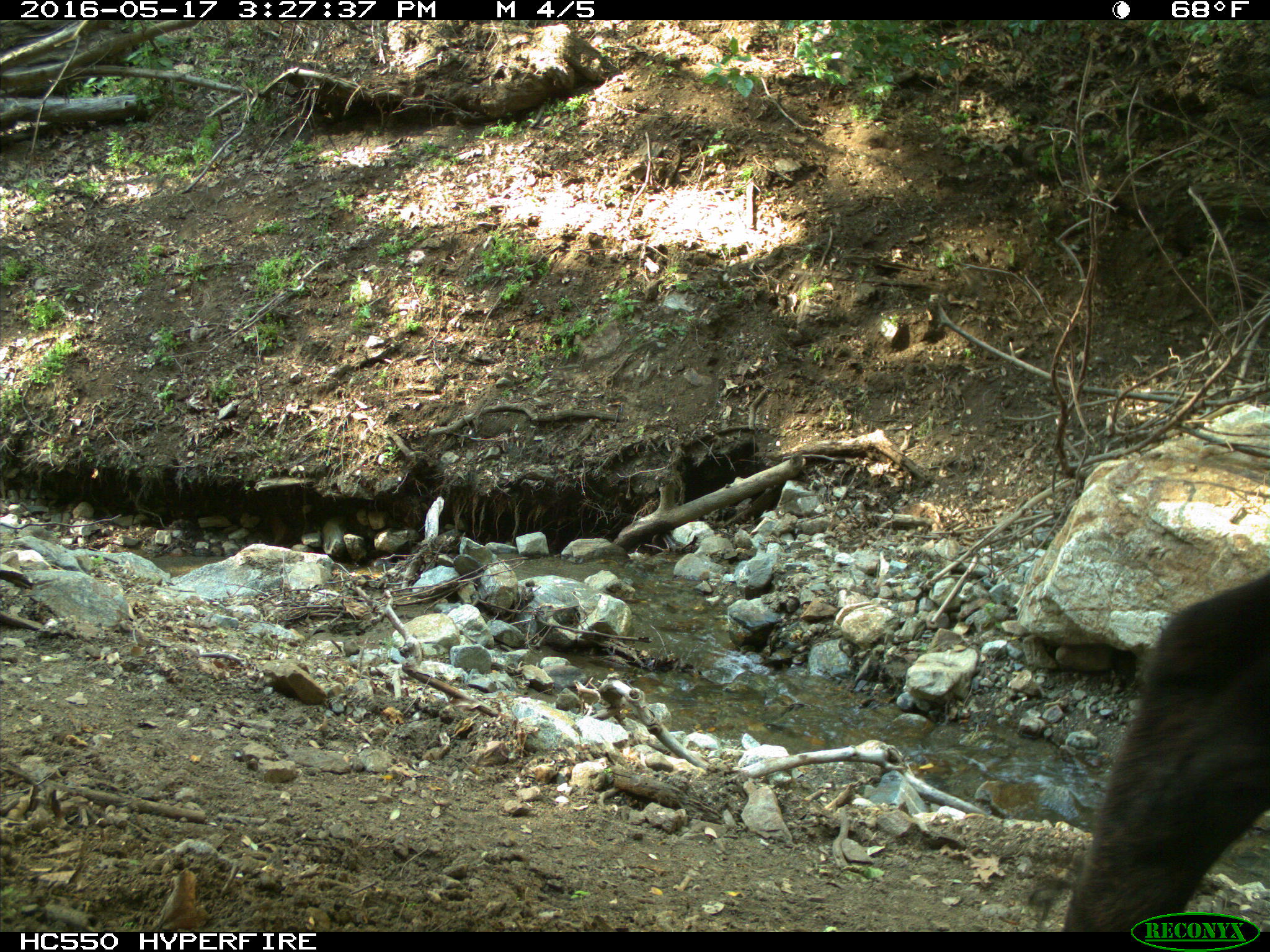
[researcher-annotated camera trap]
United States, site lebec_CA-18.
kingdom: Animalia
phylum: Chordata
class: Mammalia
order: Artiodactyla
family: Bovidae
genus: Bos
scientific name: Bos taurus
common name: domestic cow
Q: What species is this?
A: Bos taurus (domestic cow).